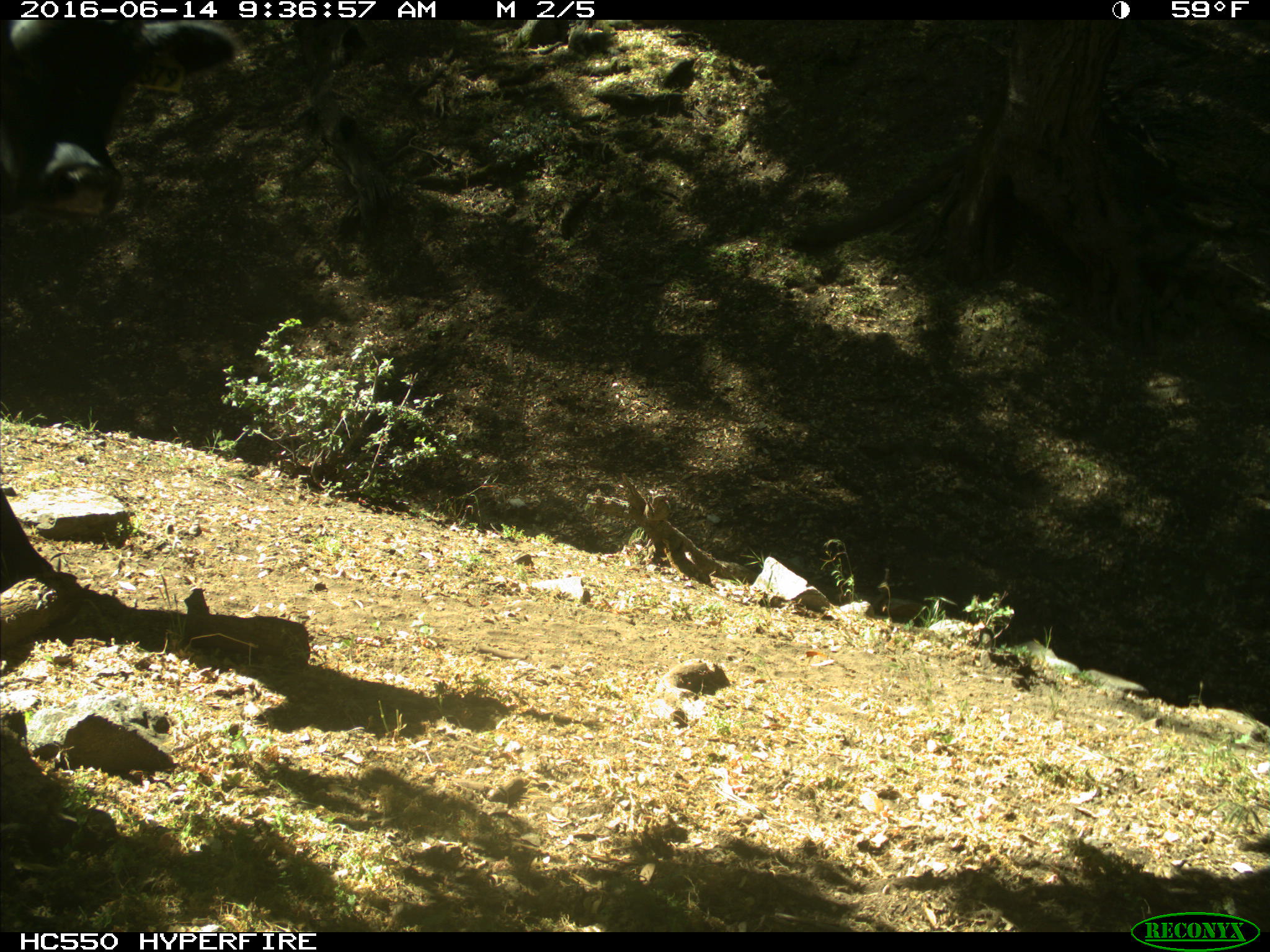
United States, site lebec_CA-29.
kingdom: Animalia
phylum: Chordata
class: Mammalia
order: Artiodactyla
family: Bovidae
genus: Bos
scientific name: Bos taurus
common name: domestic cow